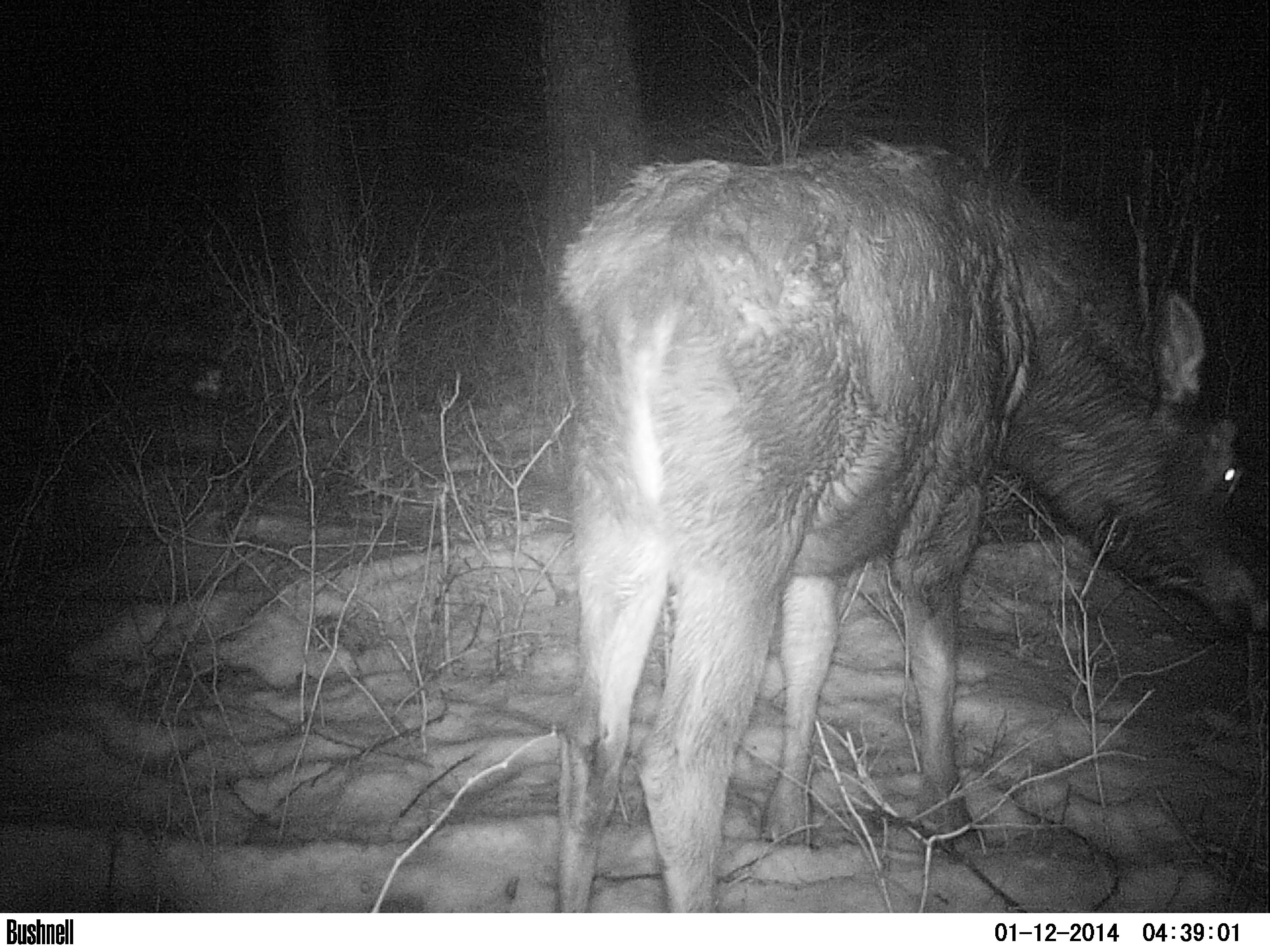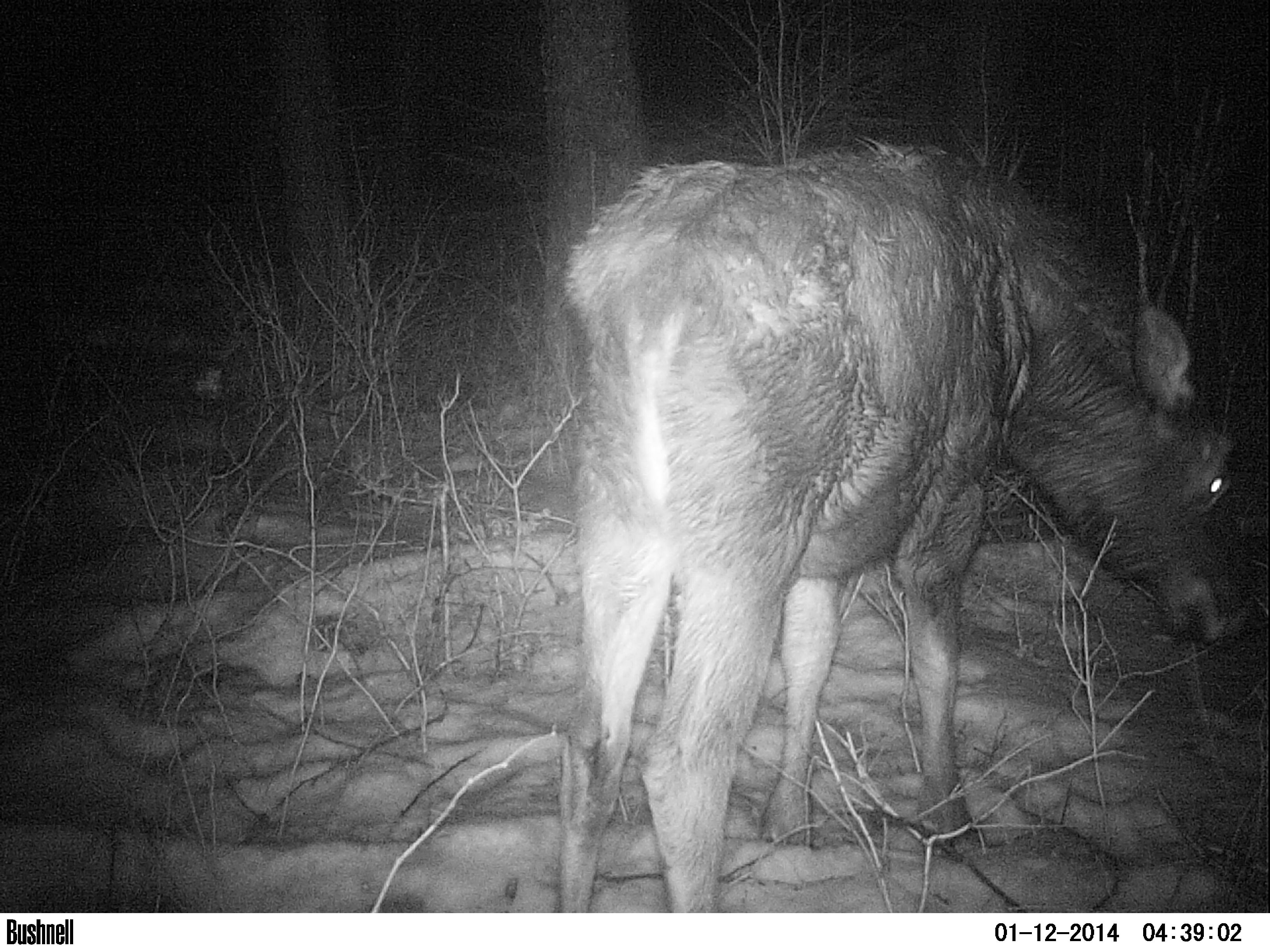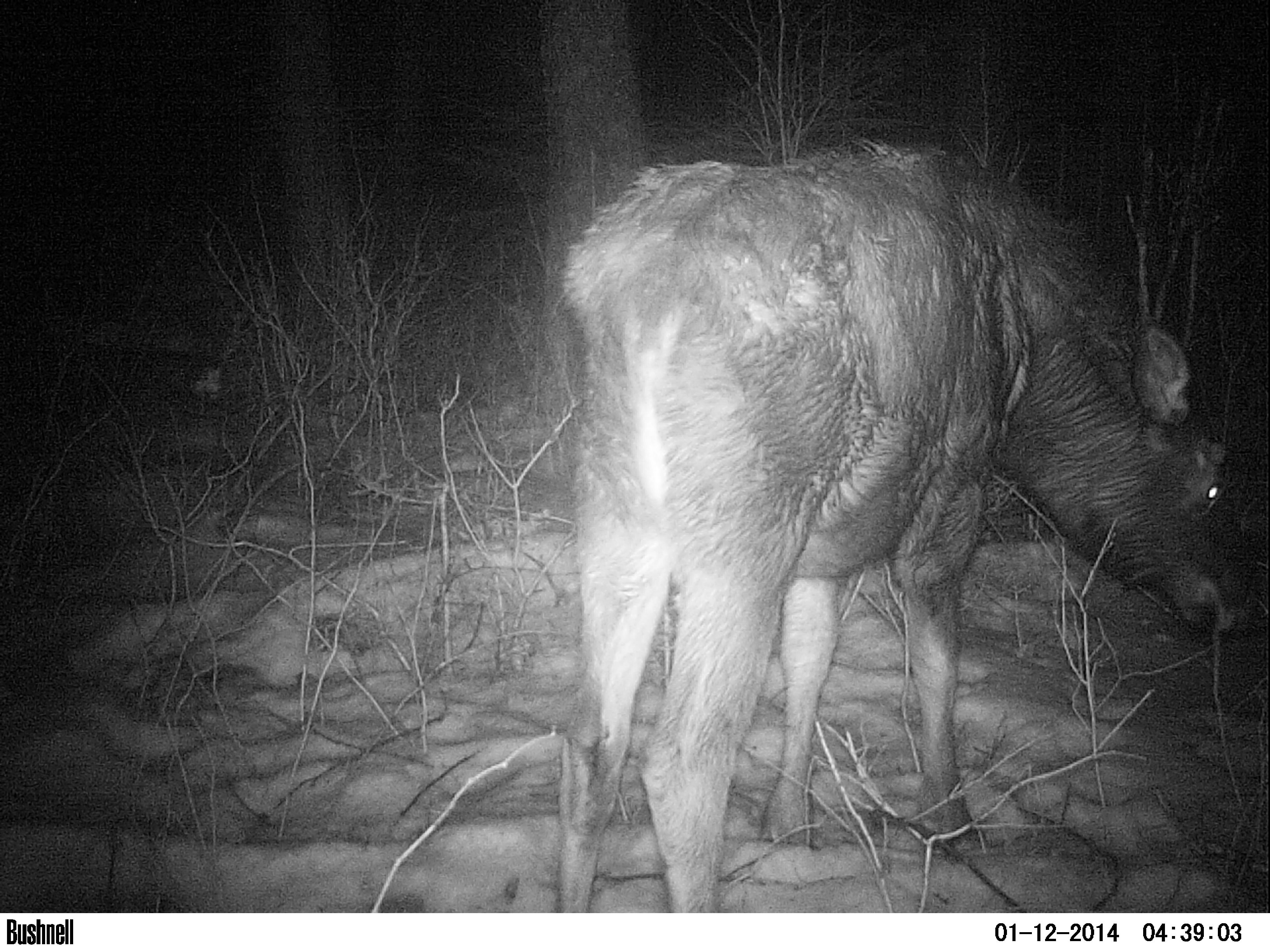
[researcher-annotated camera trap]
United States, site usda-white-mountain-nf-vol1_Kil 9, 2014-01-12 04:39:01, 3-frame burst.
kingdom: Animalia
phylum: Chordata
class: Mammalia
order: Artiodactyla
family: Cervidae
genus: Alces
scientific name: Alces alces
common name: moose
Moose (Alces alces).